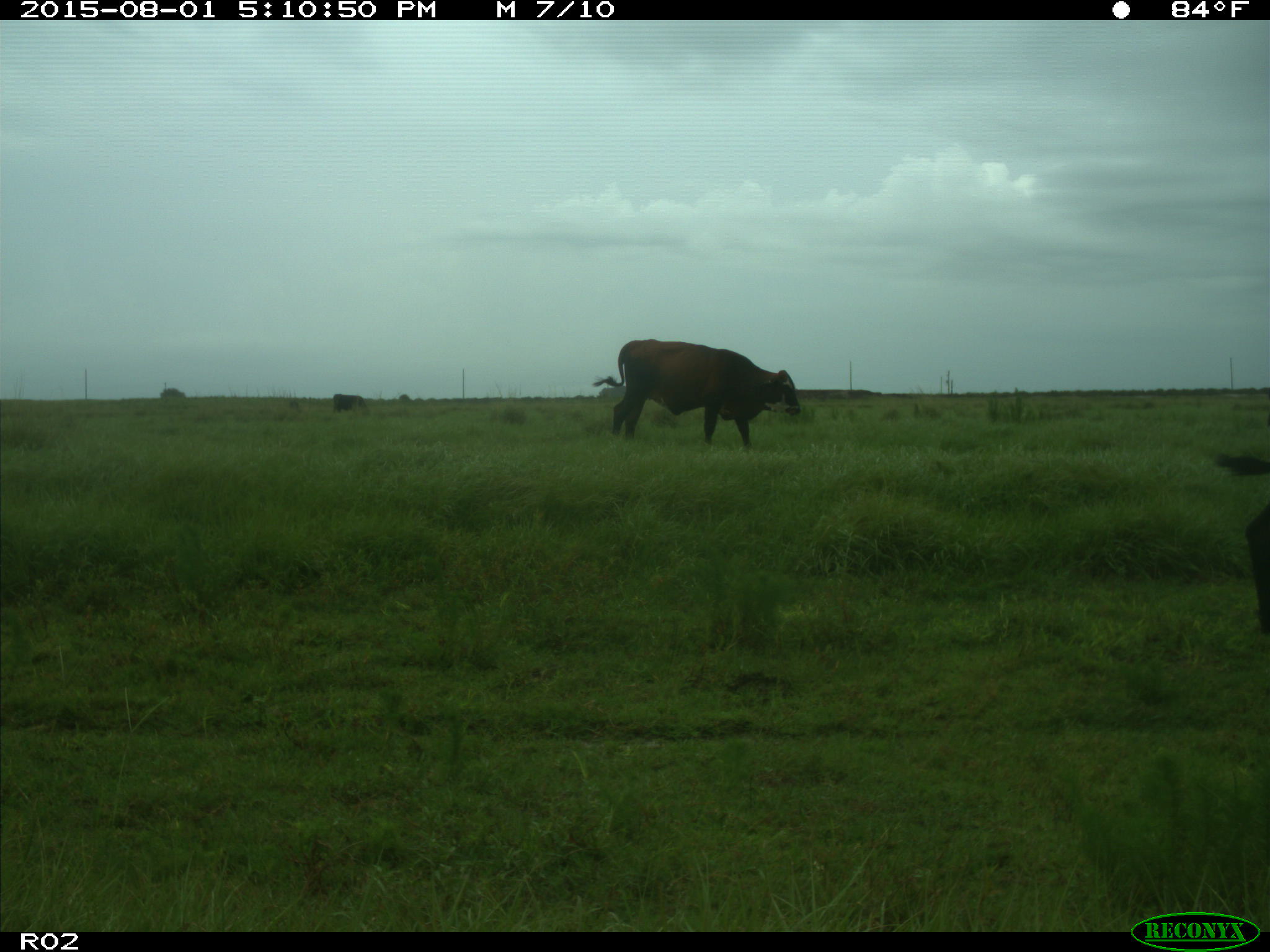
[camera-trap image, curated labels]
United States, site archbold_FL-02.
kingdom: Animalia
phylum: Chordata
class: Mammalia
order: Artiodactyla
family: Bovidae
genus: Bos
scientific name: Bos taurus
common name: domestic cow